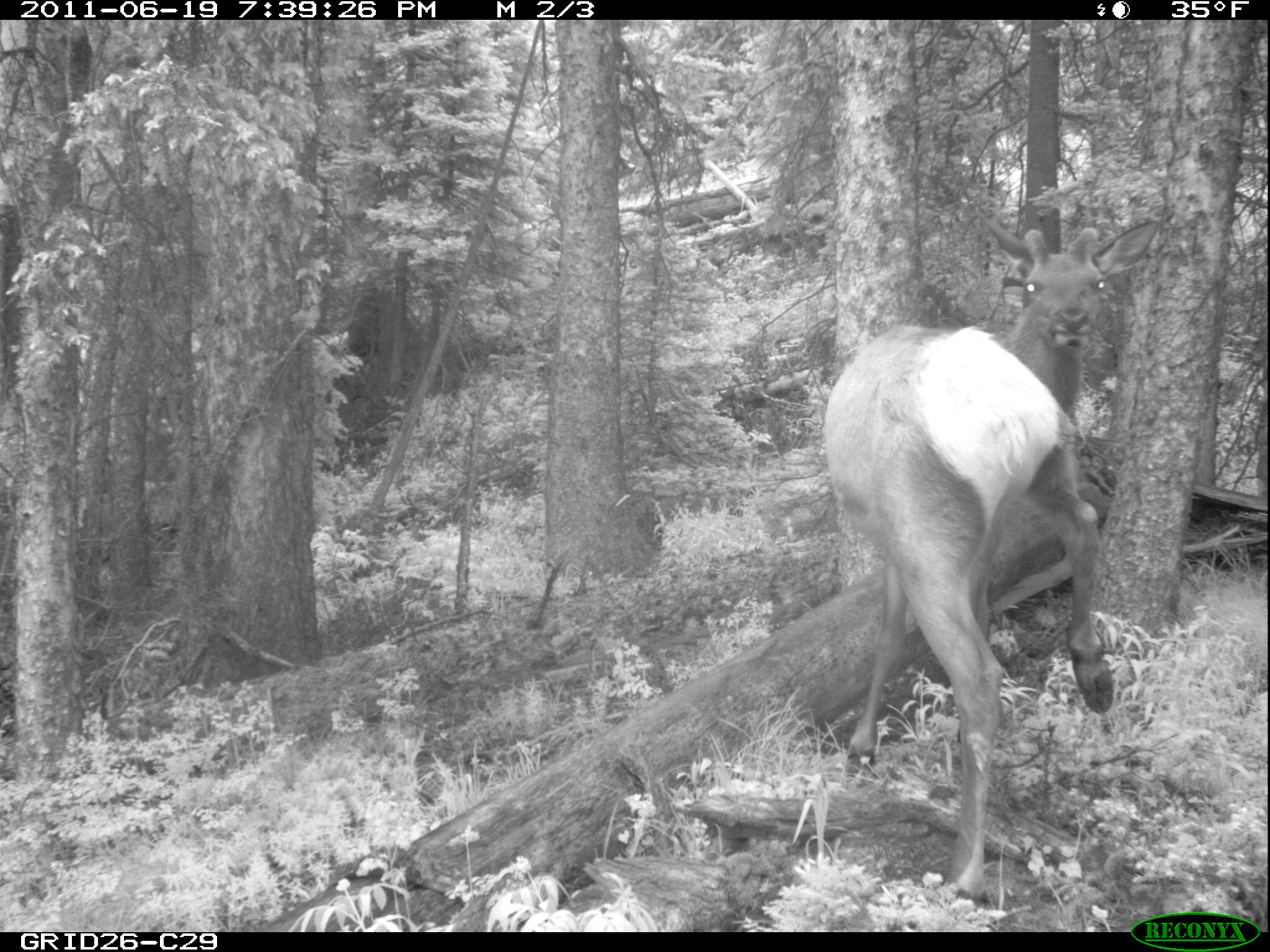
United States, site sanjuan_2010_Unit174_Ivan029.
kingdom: Animalia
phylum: Chordata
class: Mammalia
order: Artiodactyla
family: Cervidae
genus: Cervus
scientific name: Cervus elaphus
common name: red deer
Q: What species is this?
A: Cervus elaphus (red deer).